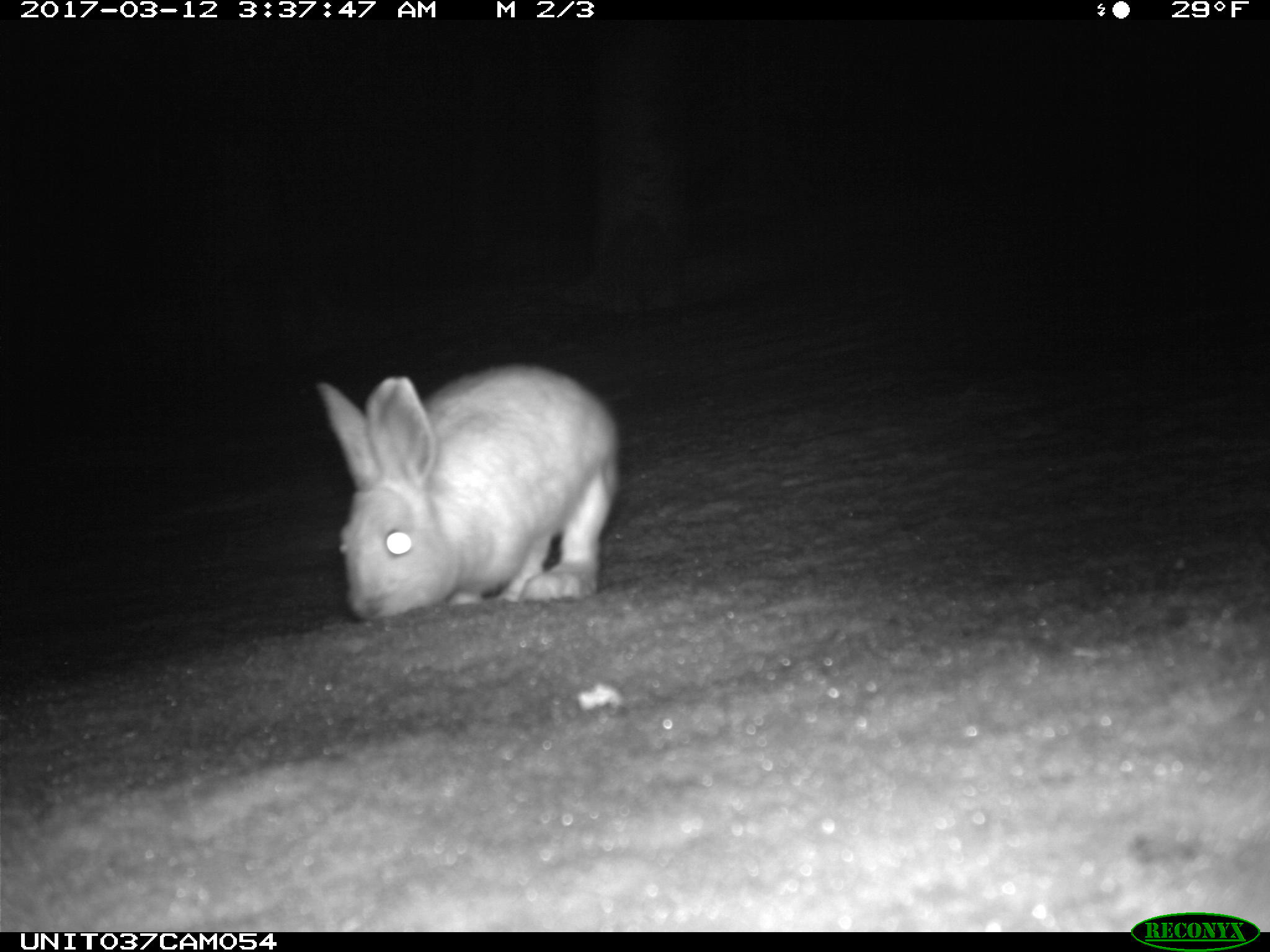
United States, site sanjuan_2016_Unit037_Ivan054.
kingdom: Animalia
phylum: Chordata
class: Mammalia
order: Lagomorpha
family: Leporidae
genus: Lepus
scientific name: Lepus americanus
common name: snowshoe hare